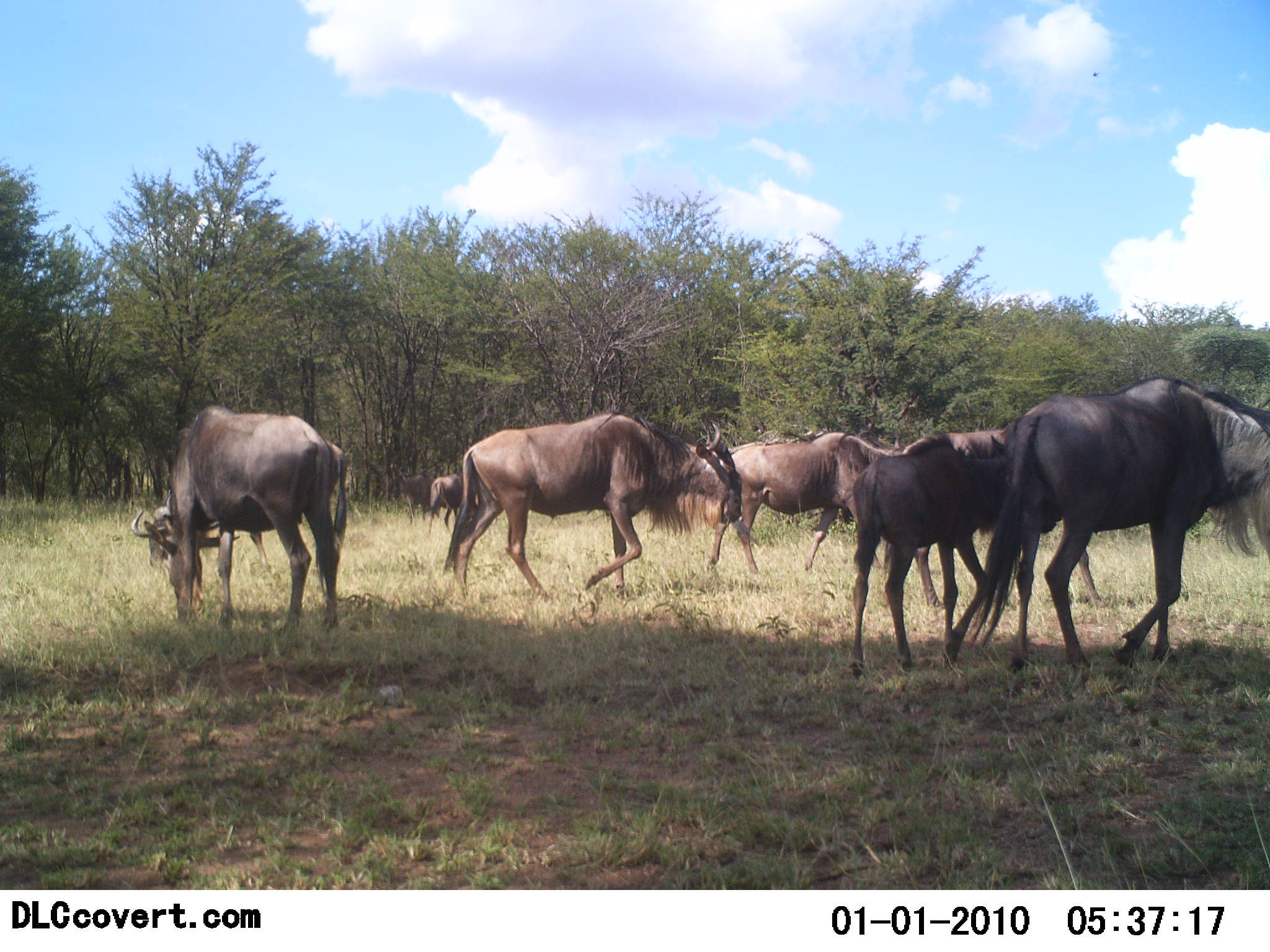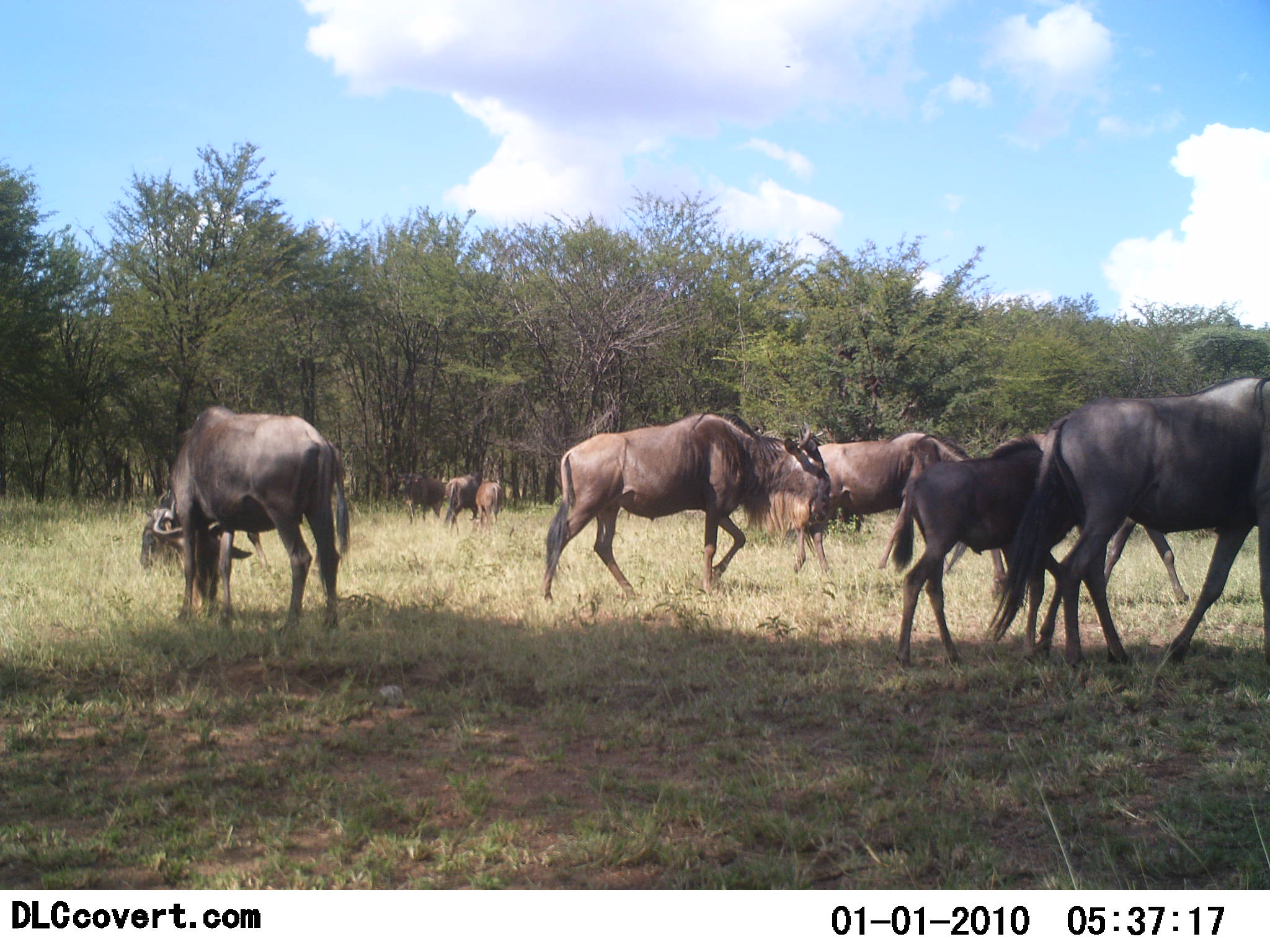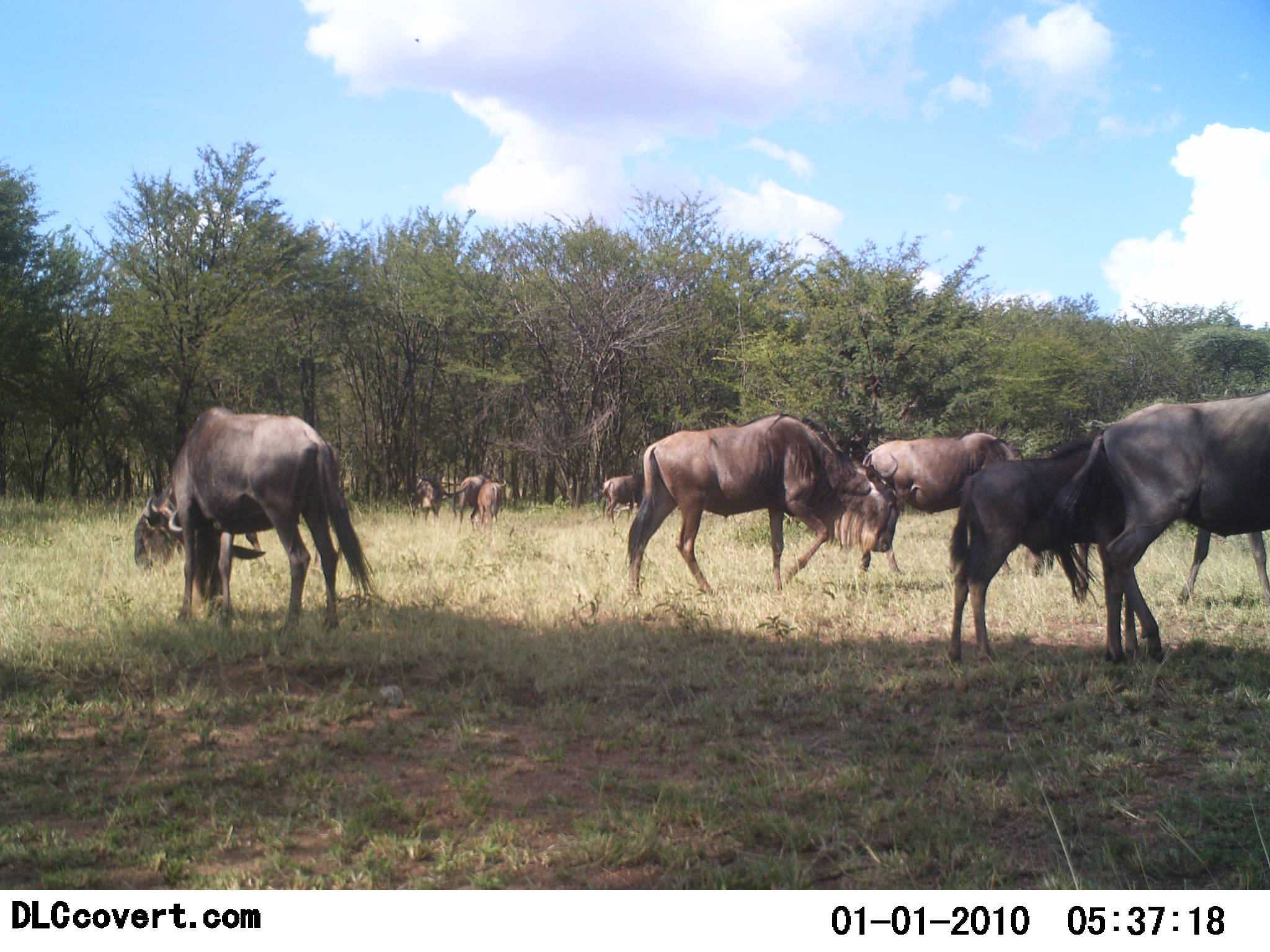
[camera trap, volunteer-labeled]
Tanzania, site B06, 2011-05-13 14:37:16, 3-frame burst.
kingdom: Animalia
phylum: Chordata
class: Mammalia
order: Artiodactyla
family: Bovidae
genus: Connochaetes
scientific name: Connochaetes taurinus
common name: blue wildebeest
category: wildebeest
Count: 10.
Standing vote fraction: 46%.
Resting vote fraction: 0%.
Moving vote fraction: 92%.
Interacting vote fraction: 8%.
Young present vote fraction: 31%.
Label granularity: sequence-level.